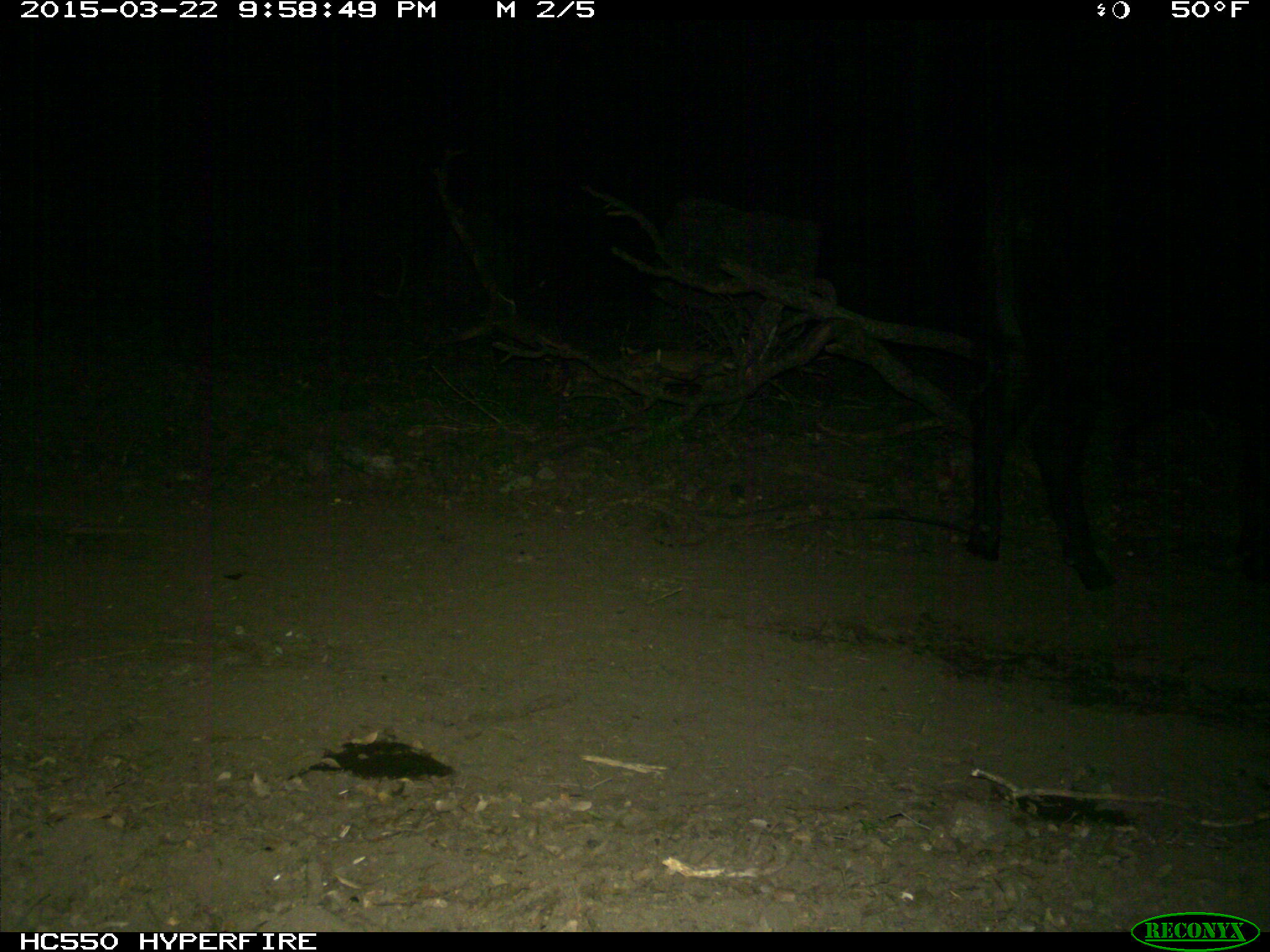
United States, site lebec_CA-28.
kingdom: Animalia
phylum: Chordata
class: Mammalia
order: Artiodactyla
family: Bovidae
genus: Bos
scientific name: Bos taurus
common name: domestic cow